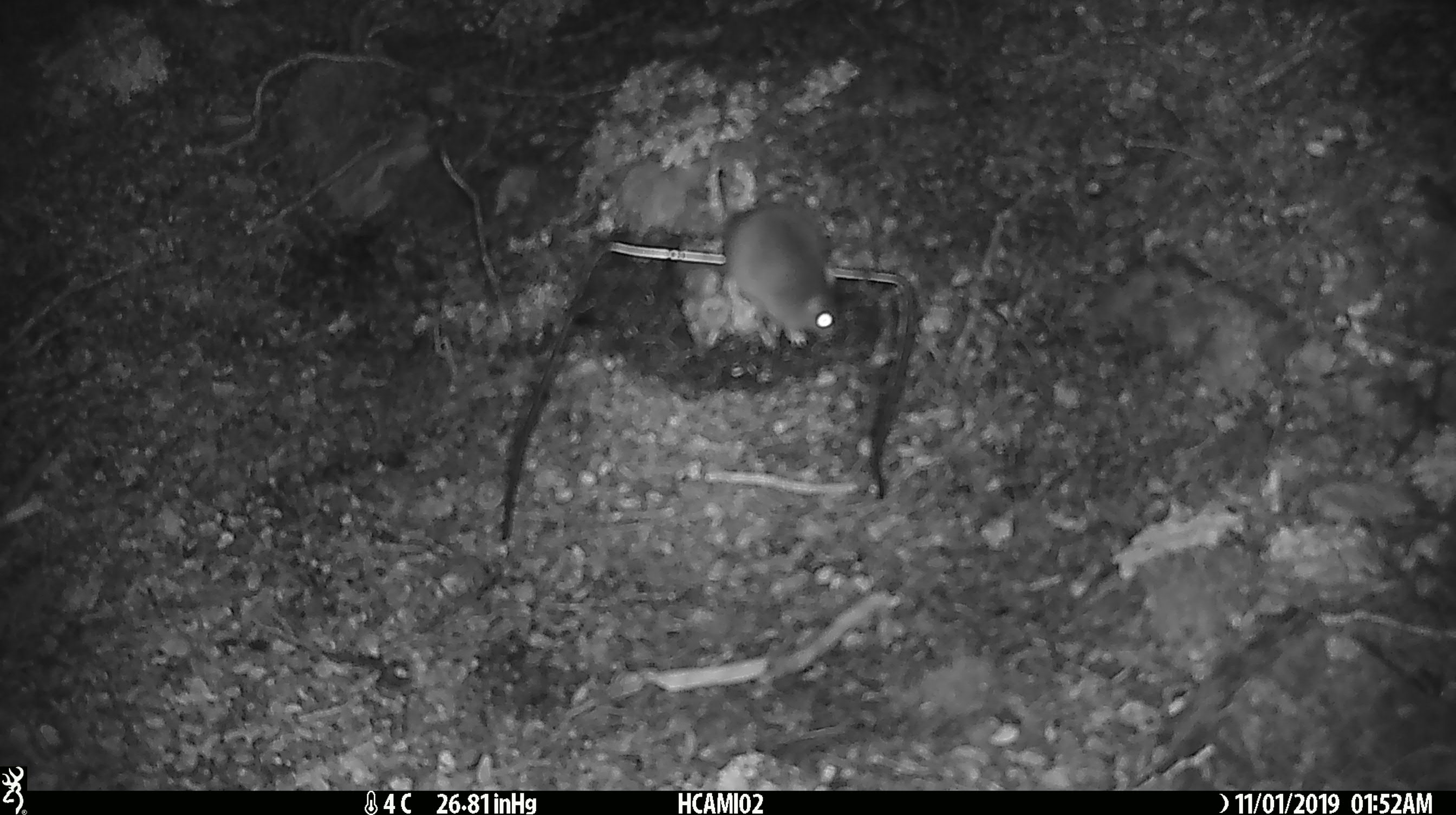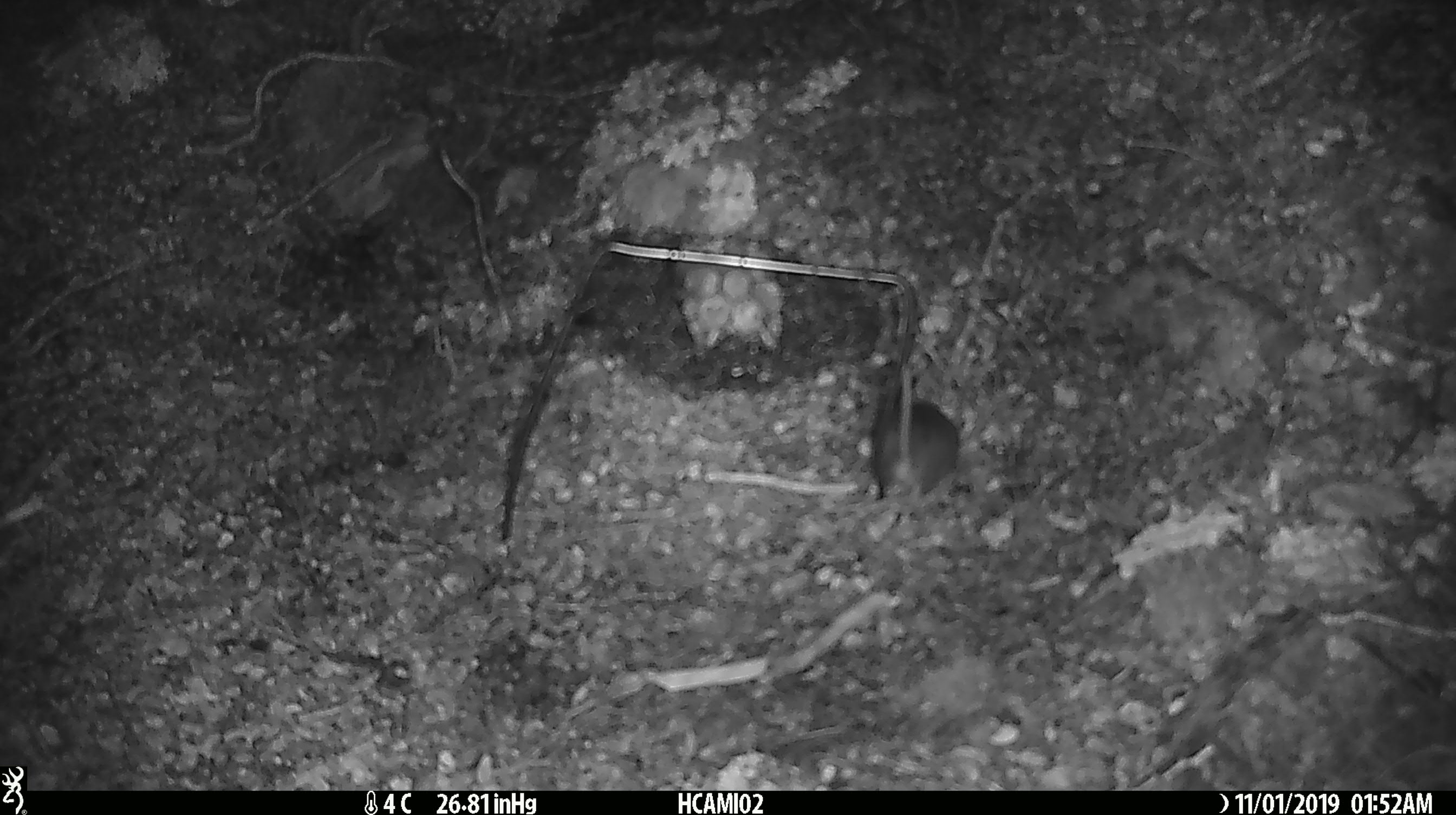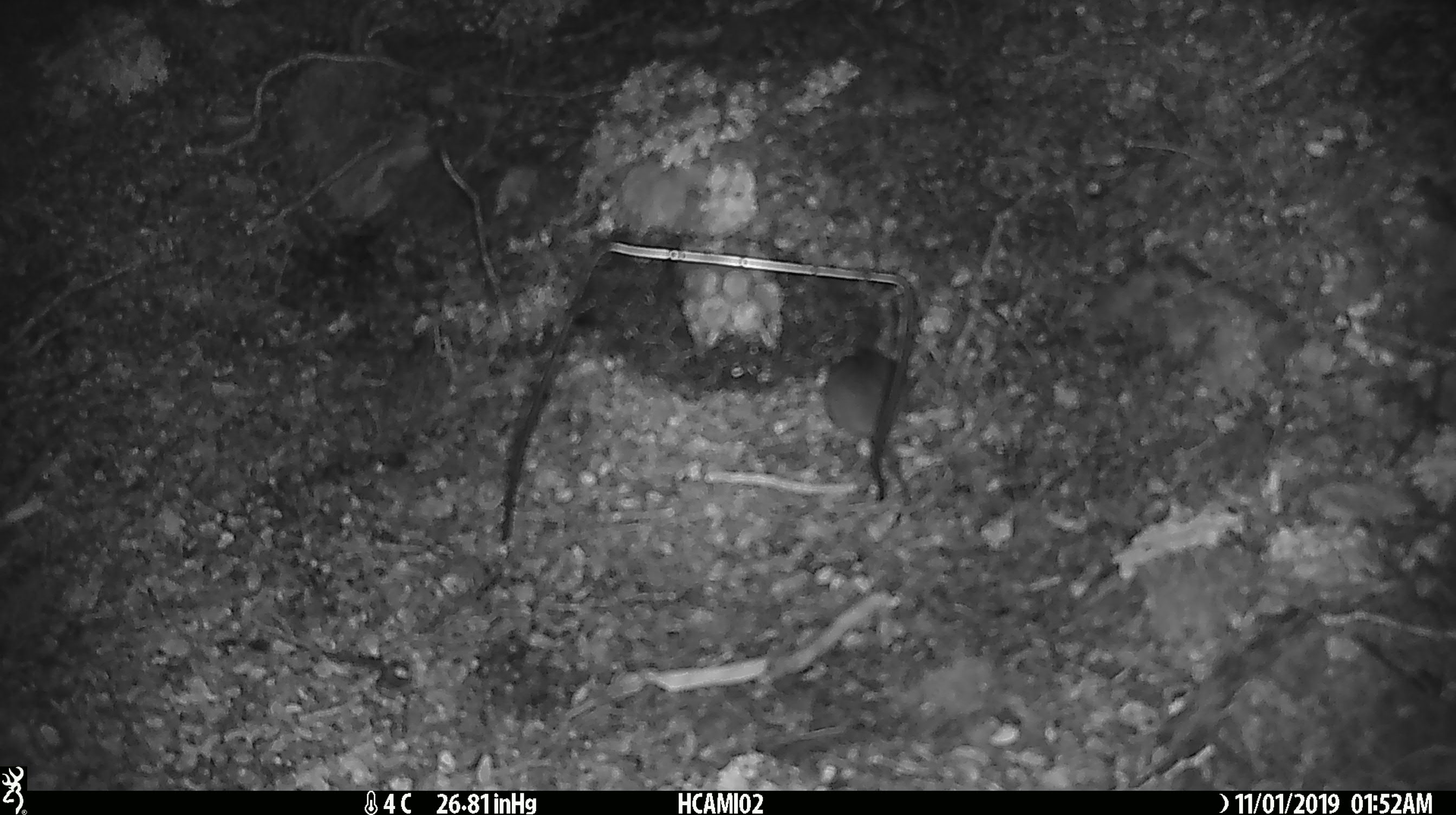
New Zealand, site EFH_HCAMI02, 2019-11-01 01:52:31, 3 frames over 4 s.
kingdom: Animalia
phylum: Chordata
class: Mammalia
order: Rodentia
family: Muridae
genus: Mus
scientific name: Mus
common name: mouse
Mouse (Mus).